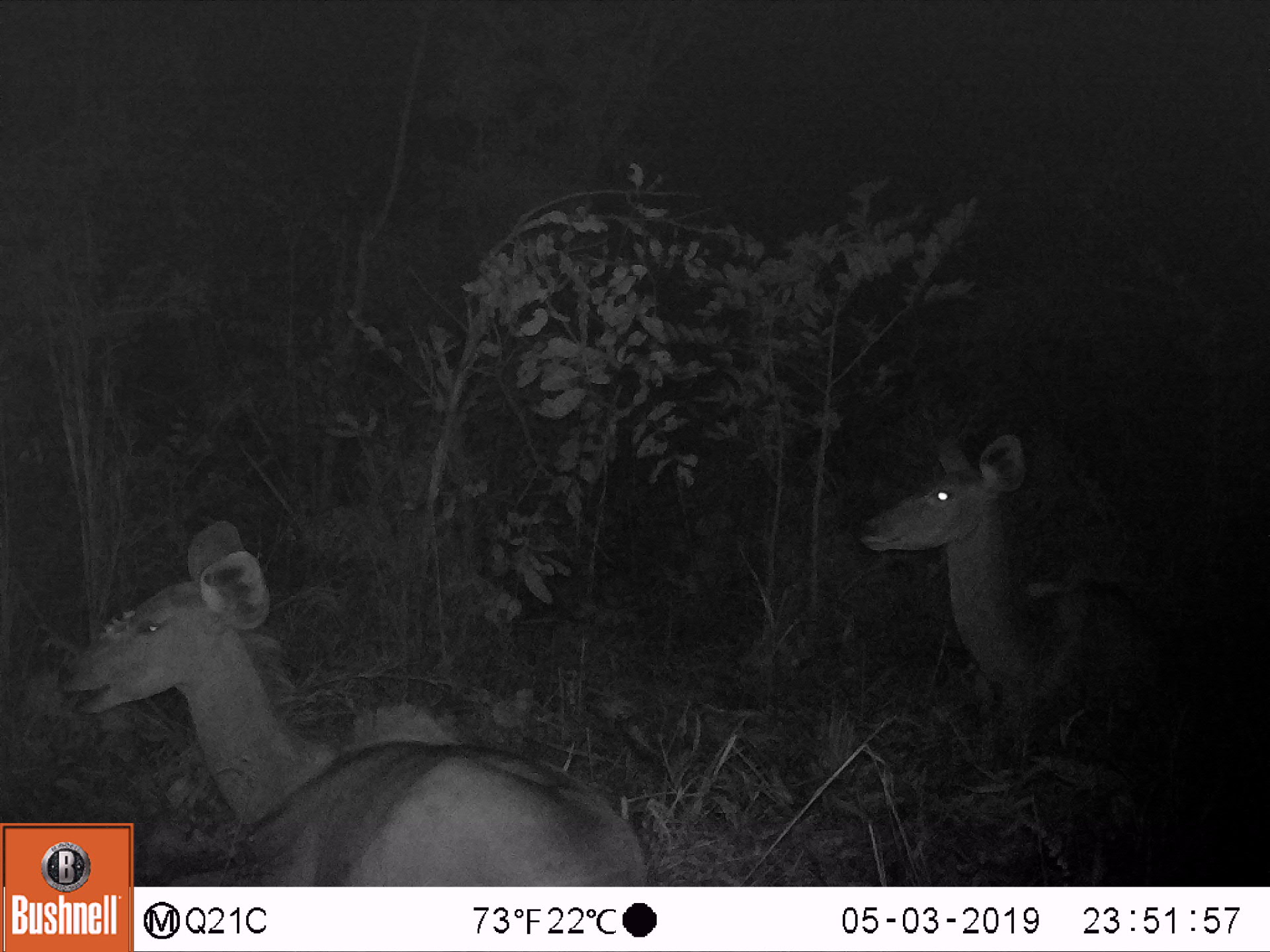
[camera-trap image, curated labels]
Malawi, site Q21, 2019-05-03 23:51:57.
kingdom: Animalia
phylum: Chordata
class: Mammalia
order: Artiodactyla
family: Bovidae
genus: Tragelaphus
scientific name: Tragelaphus strepsiceros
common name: greater kudu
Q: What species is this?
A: Greater kudu (Tragelaphus strepsiceros).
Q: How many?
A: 2.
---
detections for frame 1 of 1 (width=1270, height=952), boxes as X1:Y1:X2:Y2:
greater kudu: 44:514:634:819; 851:421:1209:724